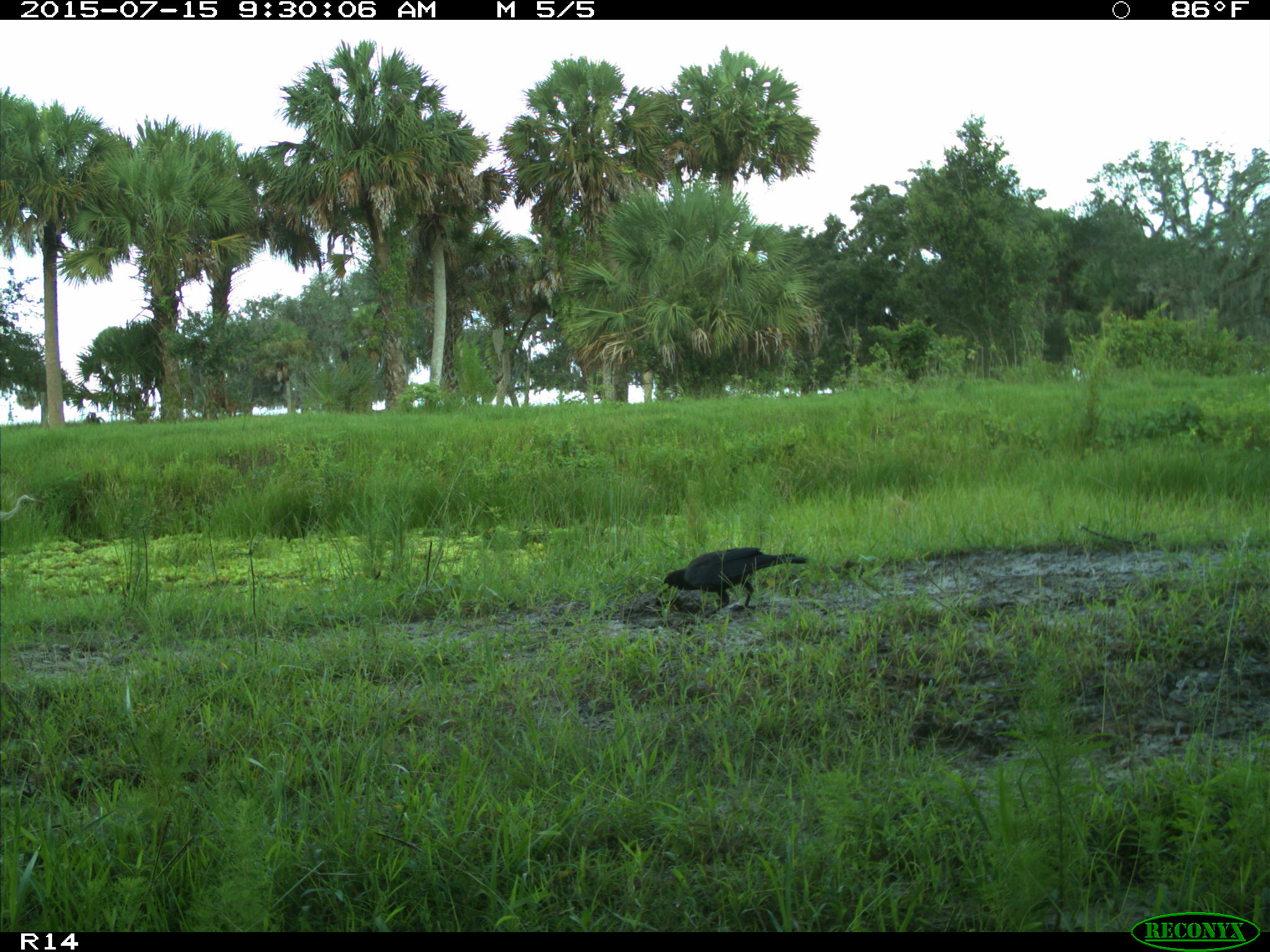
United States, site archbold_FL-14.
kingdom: Animalia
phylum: Chordata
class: Aves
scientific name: Aves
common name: birds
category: unidentified bird